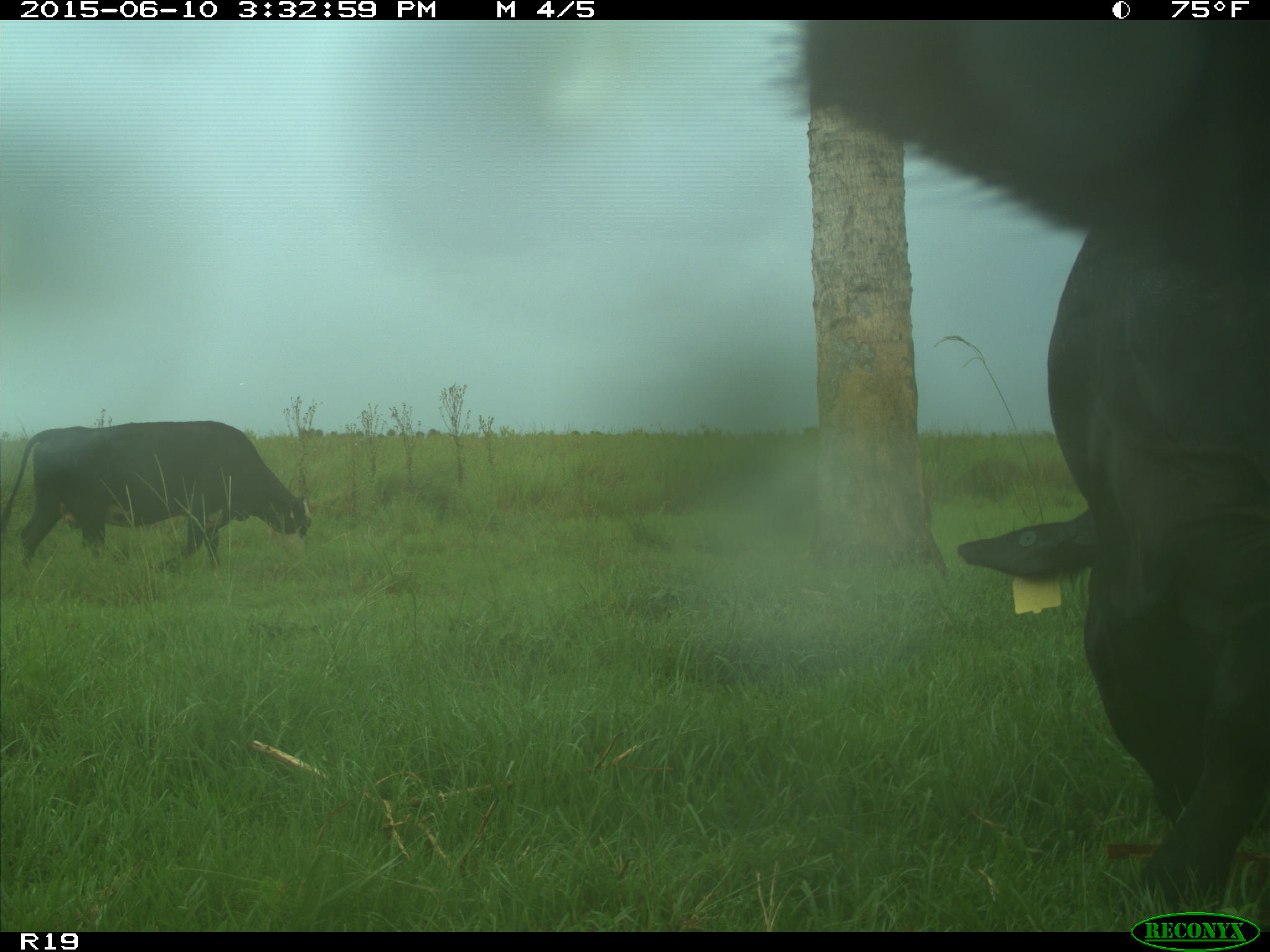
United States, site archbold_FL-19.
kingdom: Animalia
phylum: Chordata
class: Mammalia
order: Artiodactyla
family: Bovidae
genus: Bos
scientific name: Bos taurus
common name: domestic cow